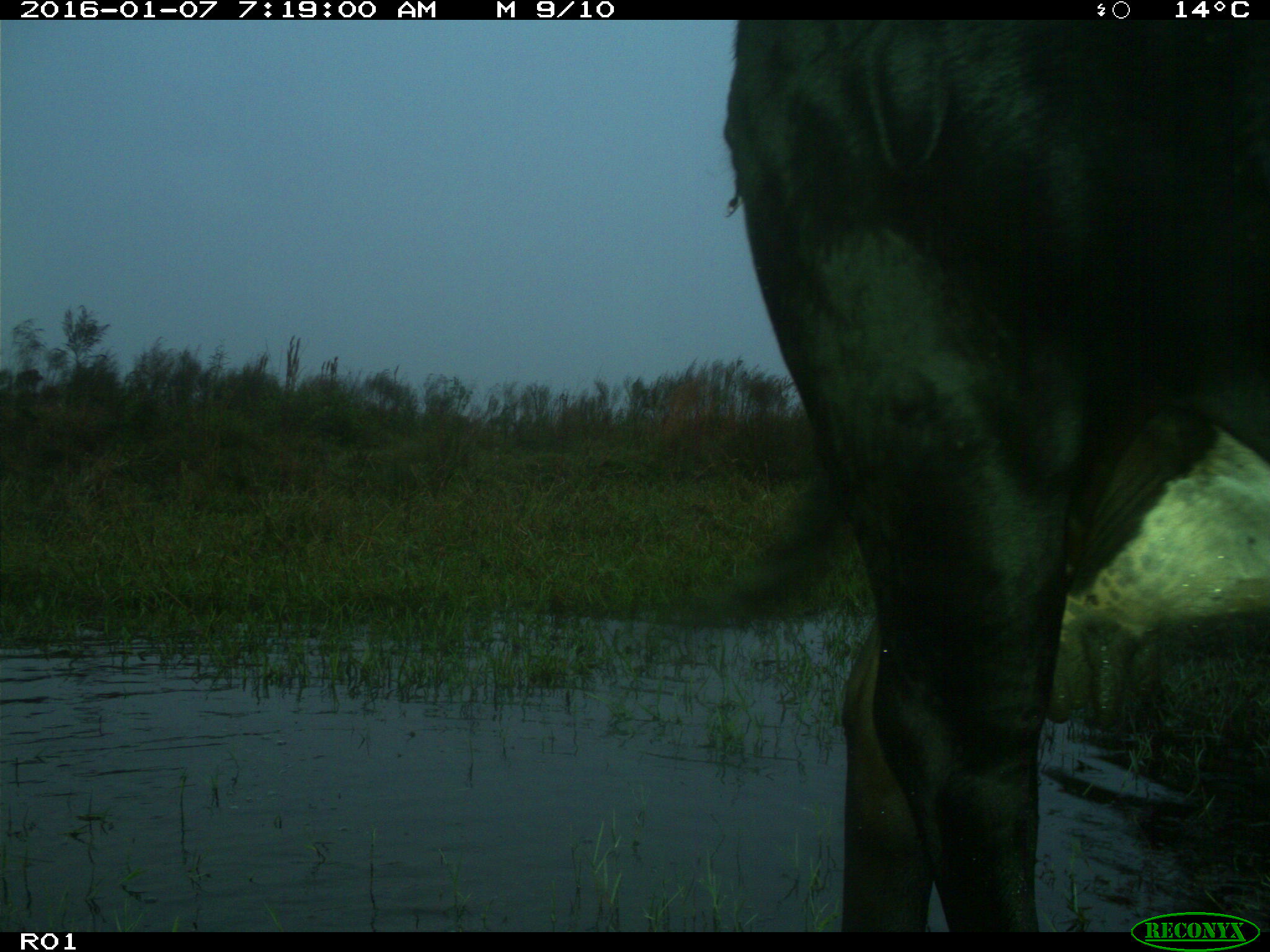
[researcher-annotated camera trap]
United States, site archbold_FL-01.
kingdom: Animalia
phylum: Chordata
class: Mammalia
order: Artiodactyla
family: Bovidae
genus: Bos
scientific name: Bos taurus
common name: domestic cow